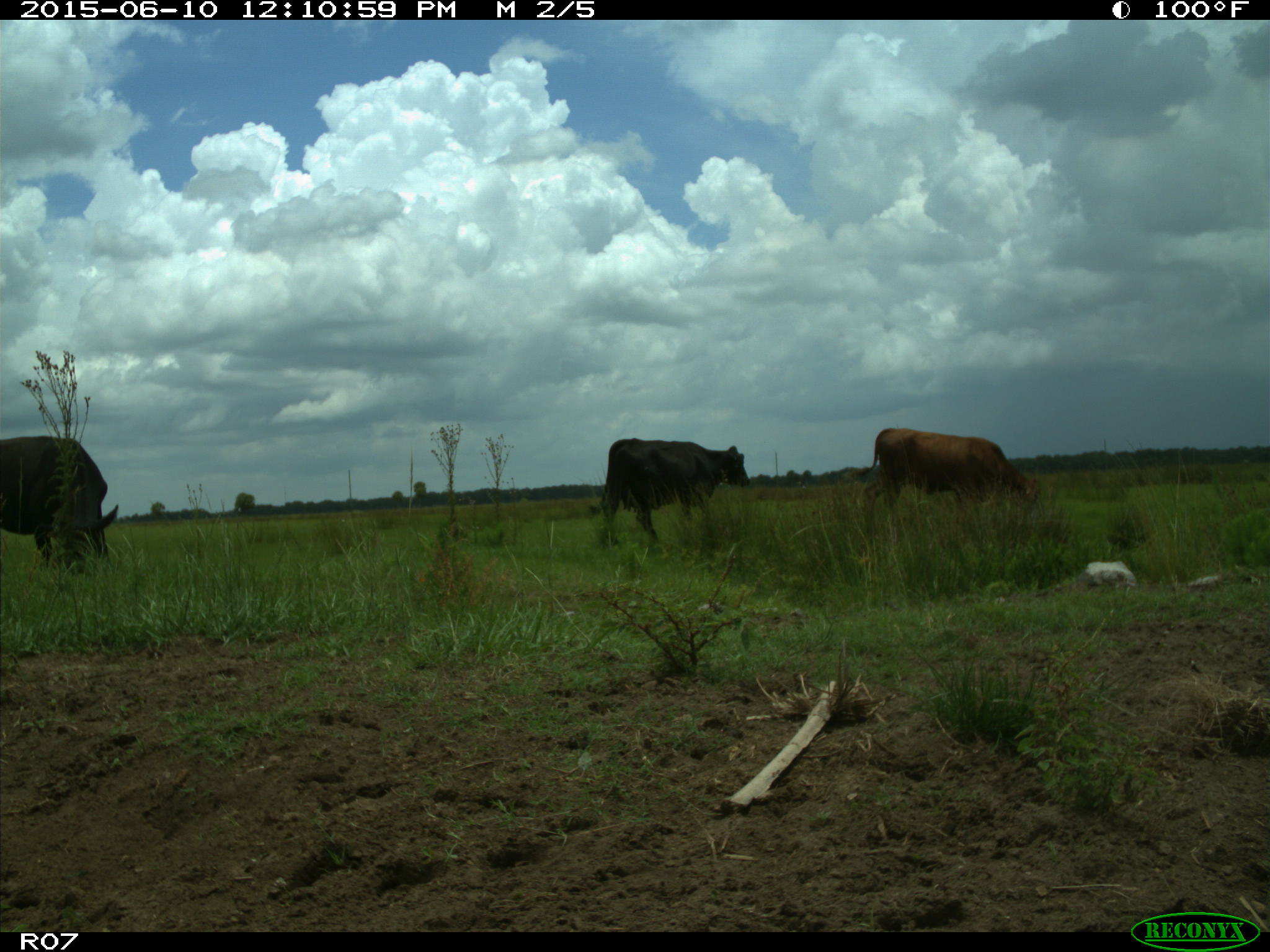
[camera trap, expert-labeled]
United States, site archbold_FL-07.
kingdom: Animalia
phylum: Chordata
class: Mammalia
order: Artiodactyla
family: Bovidae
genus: Bos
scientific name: Bos taurus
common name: domestic cow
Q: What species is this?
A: Bos taurus (domestic cow).